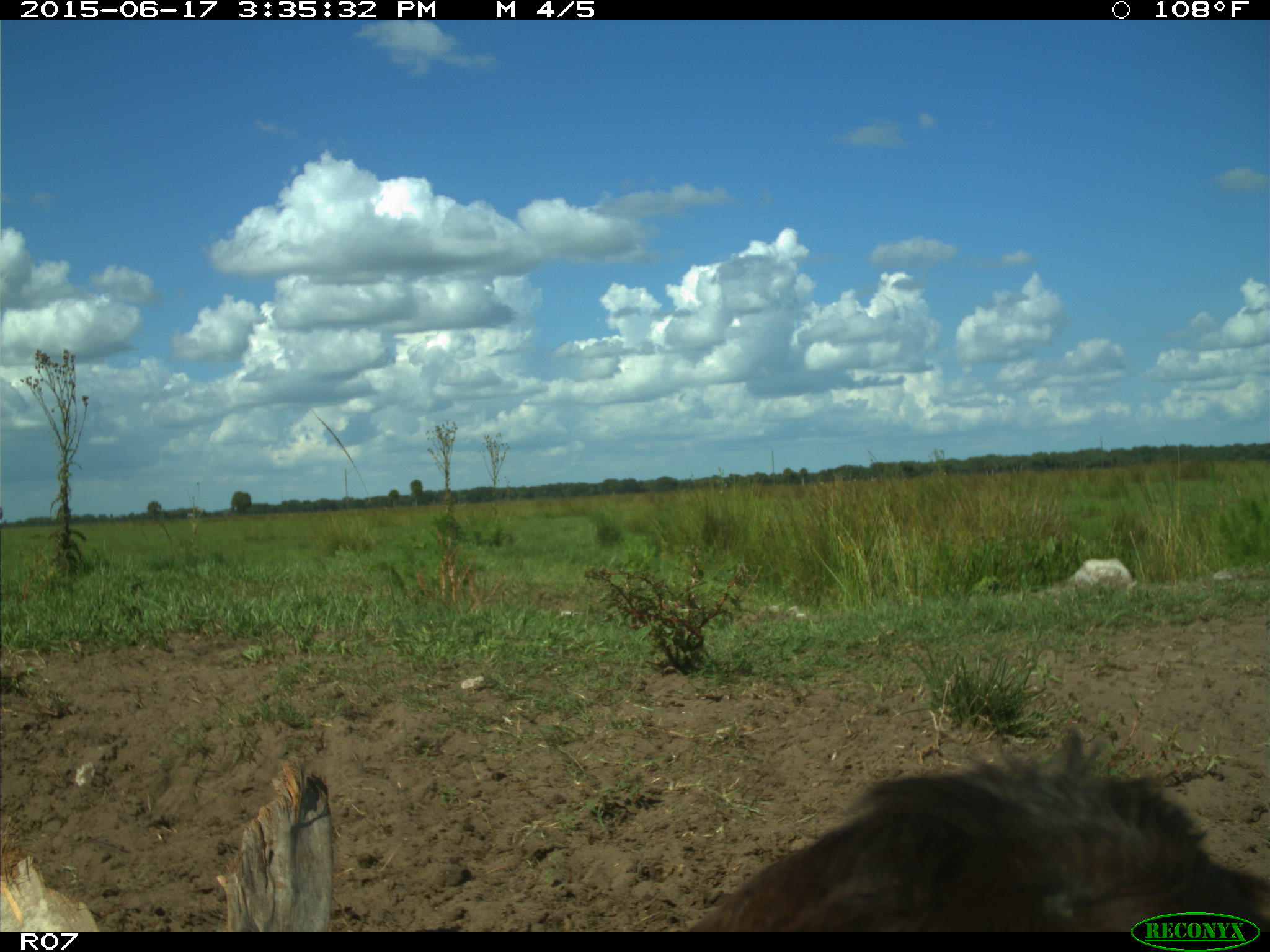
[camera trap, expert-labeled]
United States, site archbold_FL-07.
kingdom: Animalia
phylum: Chordata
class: Mammalia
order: Artiodactyla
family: Bovidae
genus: Bos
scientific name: Bos taurus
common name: domestic cow